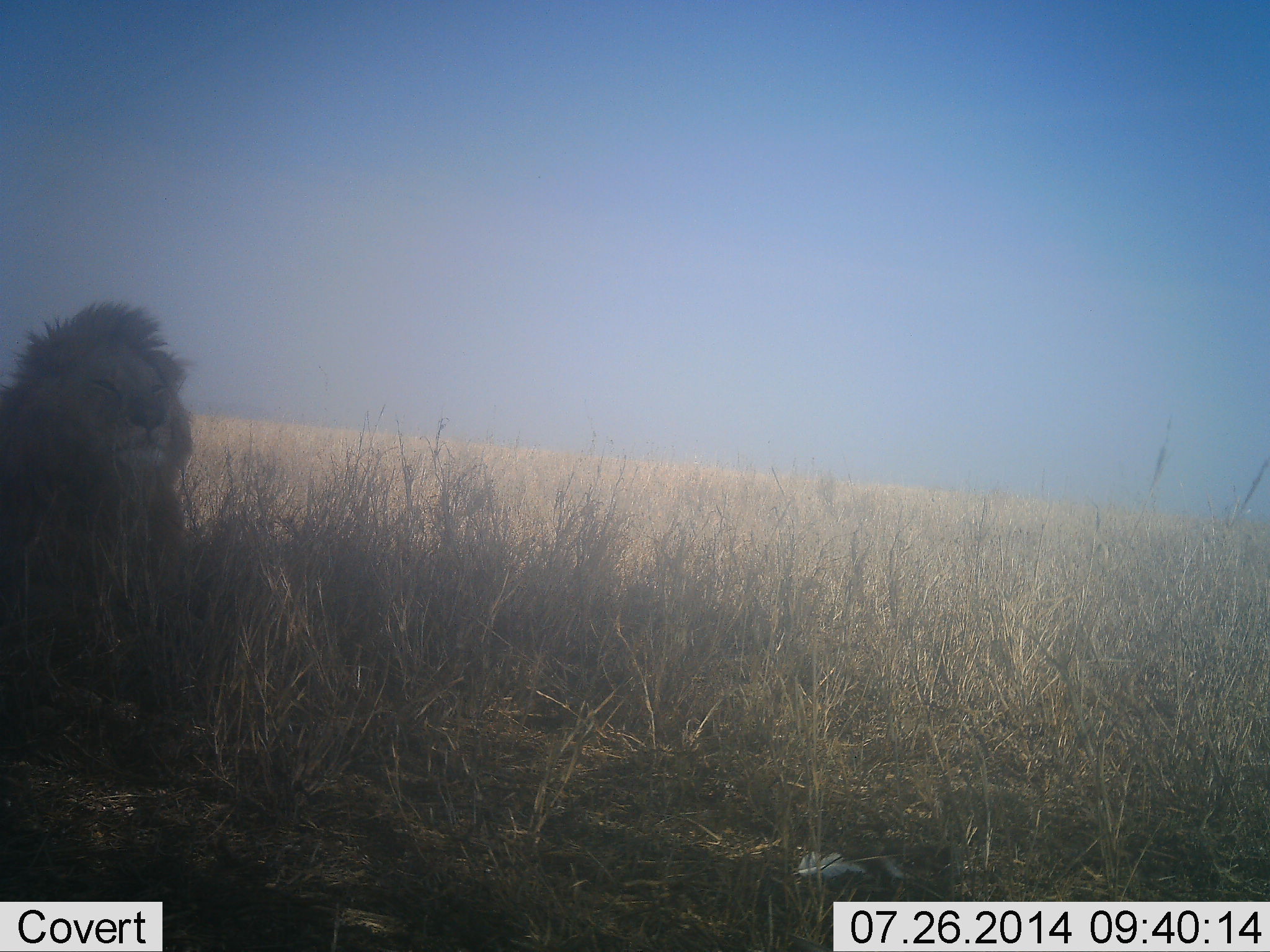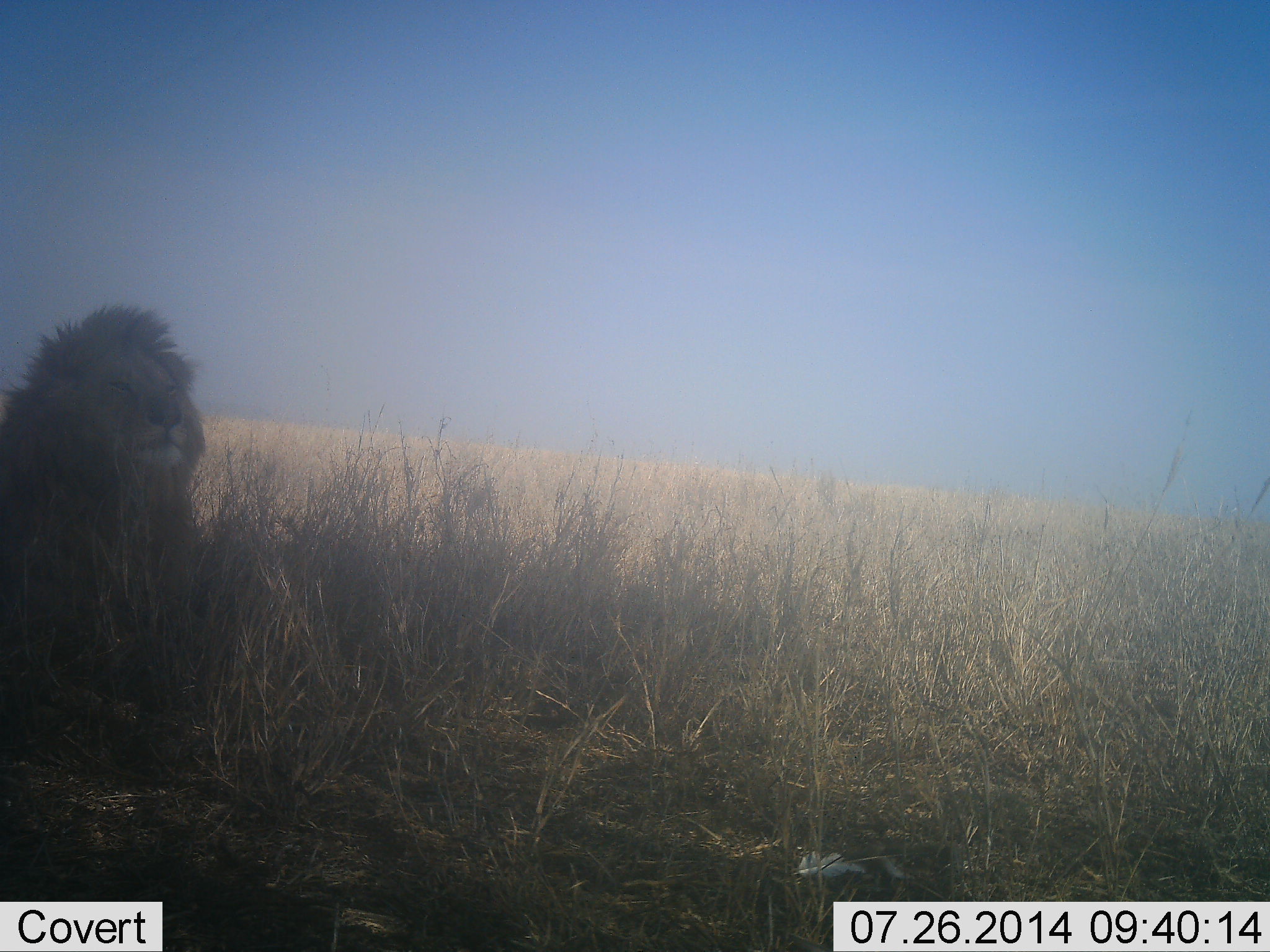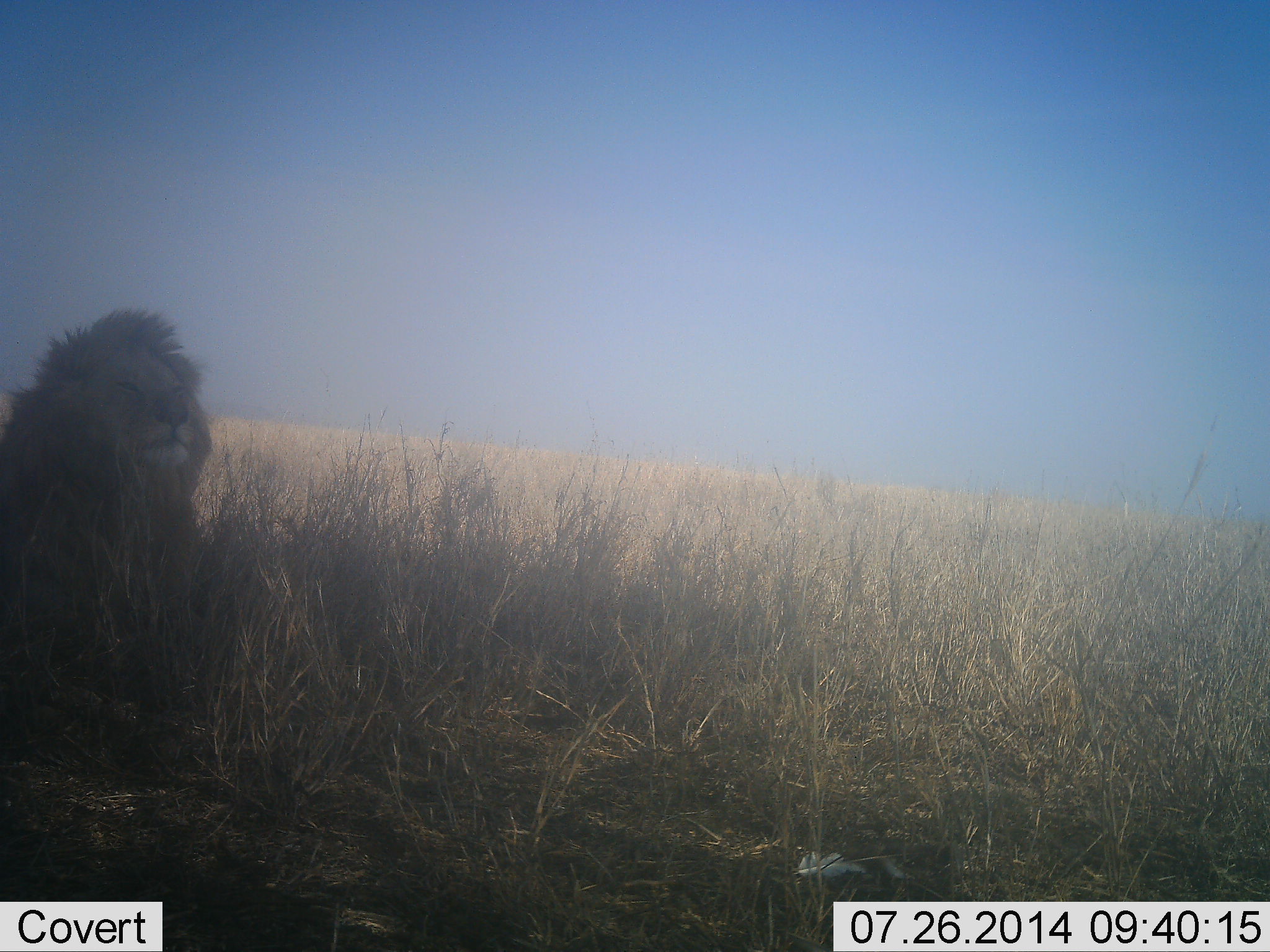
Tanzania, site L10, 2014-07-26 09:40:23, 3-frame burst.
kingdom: Animalia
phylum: Chordata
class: Mammalia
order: Carnivora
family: Felidae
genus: Panthera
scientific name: Panthera leo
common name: lion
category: lionmale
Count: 1.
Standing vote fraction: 11%.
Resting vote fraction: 89%.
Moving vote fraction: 0%.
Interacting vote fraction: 0%.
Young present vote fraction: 0%.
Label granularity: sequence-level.